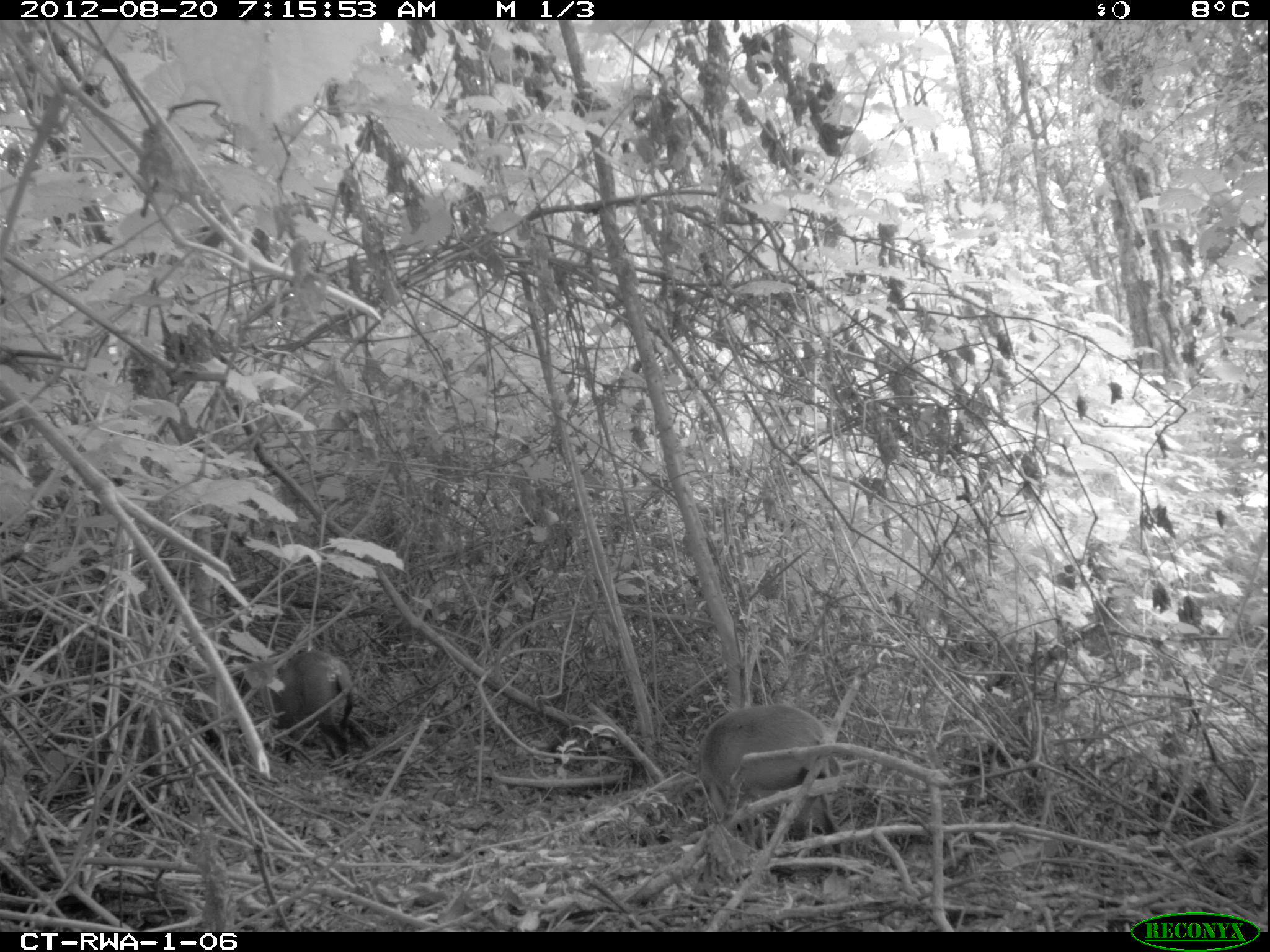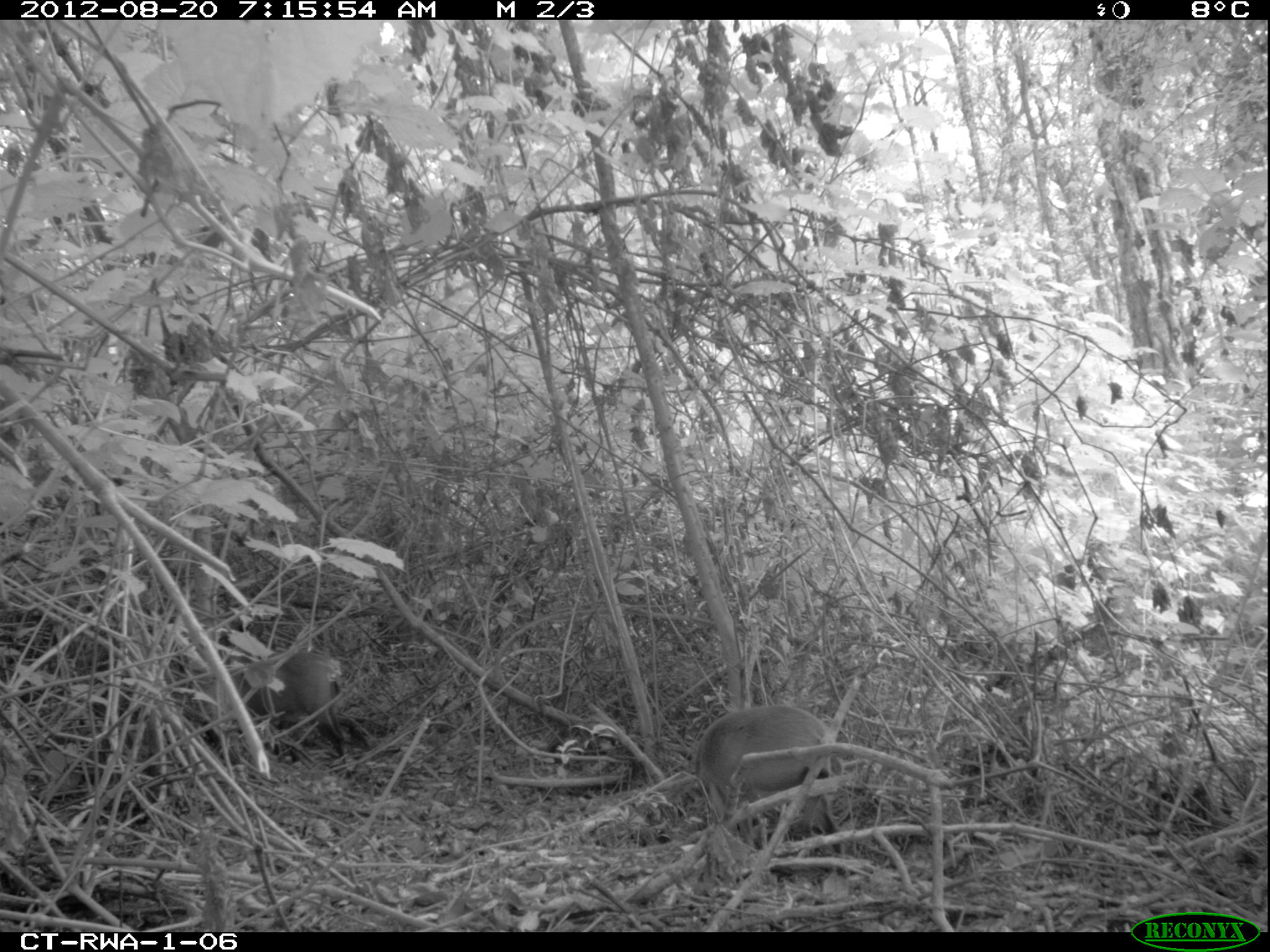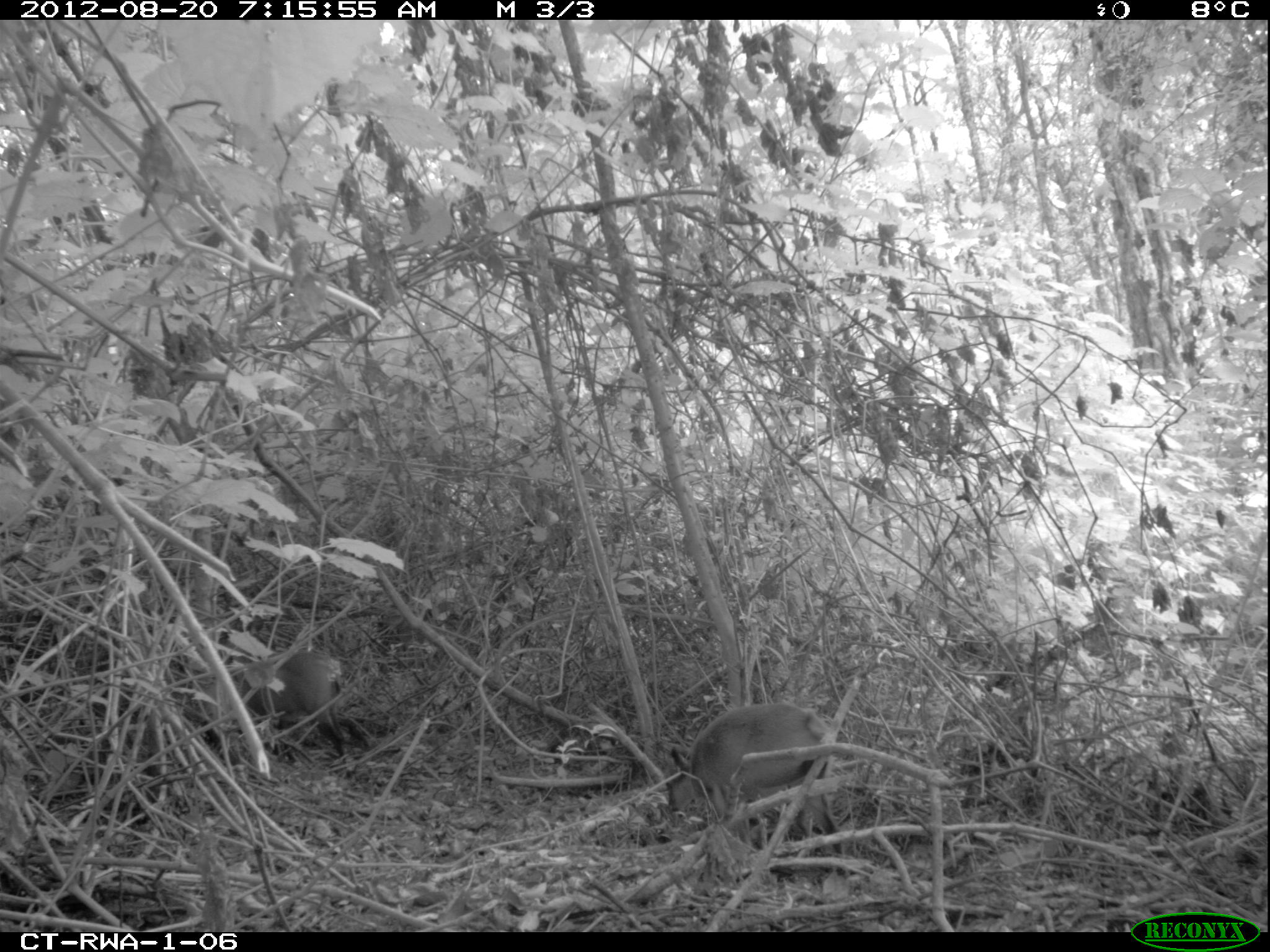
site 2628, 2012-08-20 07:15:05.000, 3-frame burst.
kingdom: Animalia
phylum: Chordata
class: Mammalia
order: Artiodactyla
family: Bovidae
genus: Cephalophus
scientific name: Cephalophus nigrifrons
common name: black-fronted duiker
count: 2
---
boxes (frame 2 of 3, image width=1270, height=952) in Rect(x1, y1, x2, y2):
cephalophus nigrifrons: Rect(691, 705, 848, 877); Rect(195, 650, 346, 761)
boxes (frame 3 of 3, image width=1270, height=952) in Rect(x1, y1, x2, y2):
cephalophus nigrifrons: Rect(664, 703, 846, 876); Rect(189, 650, 369, 764)